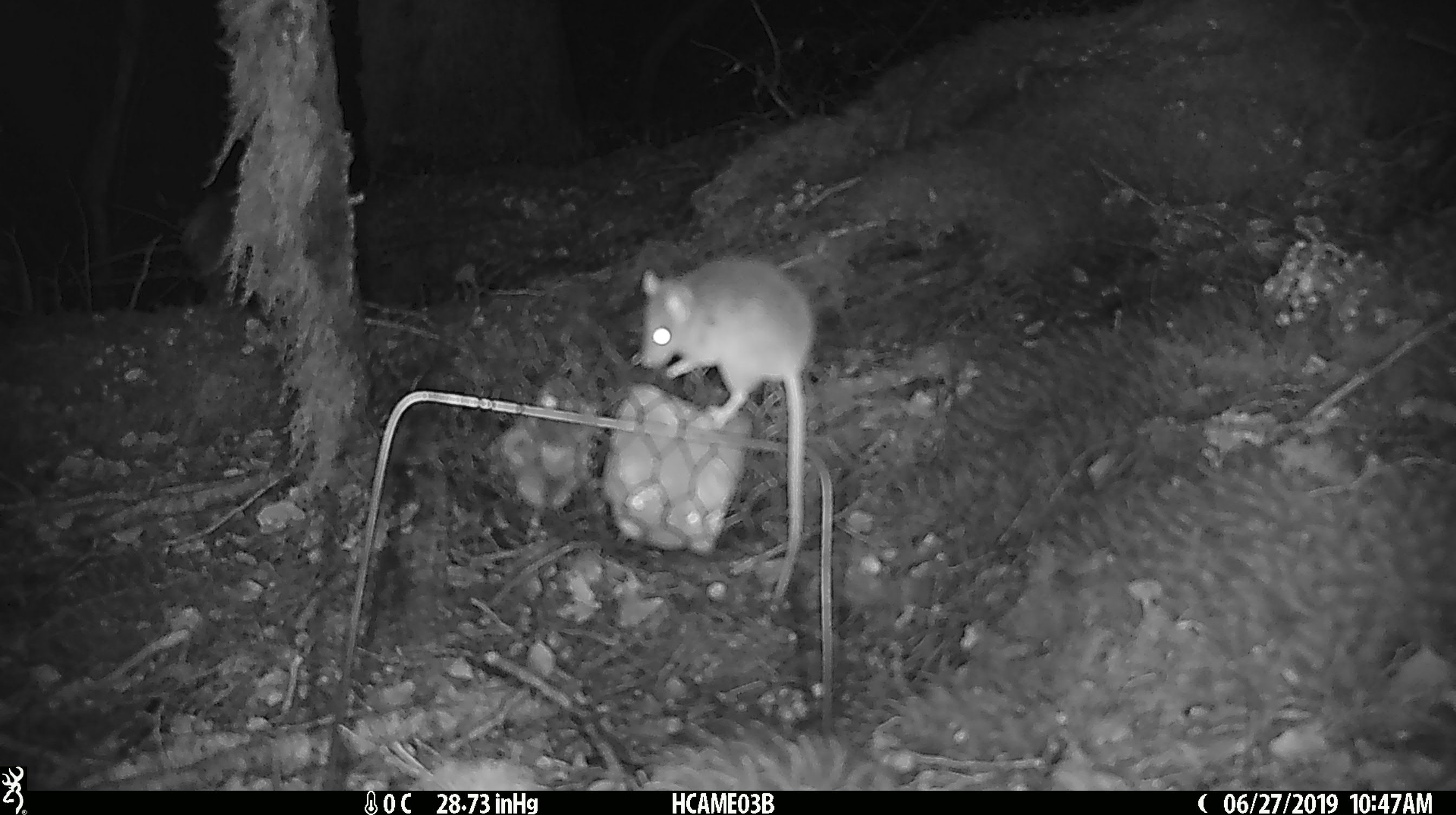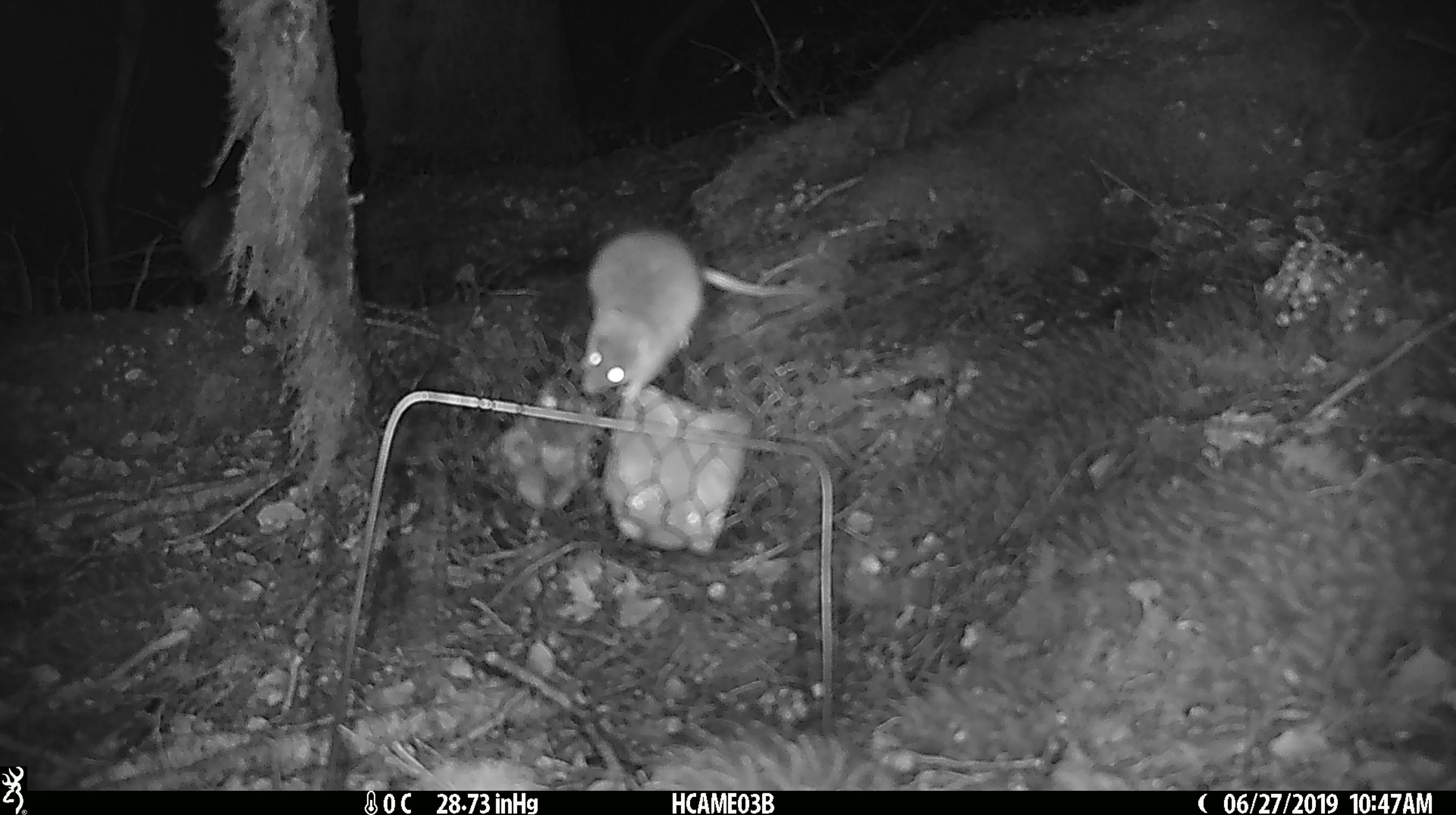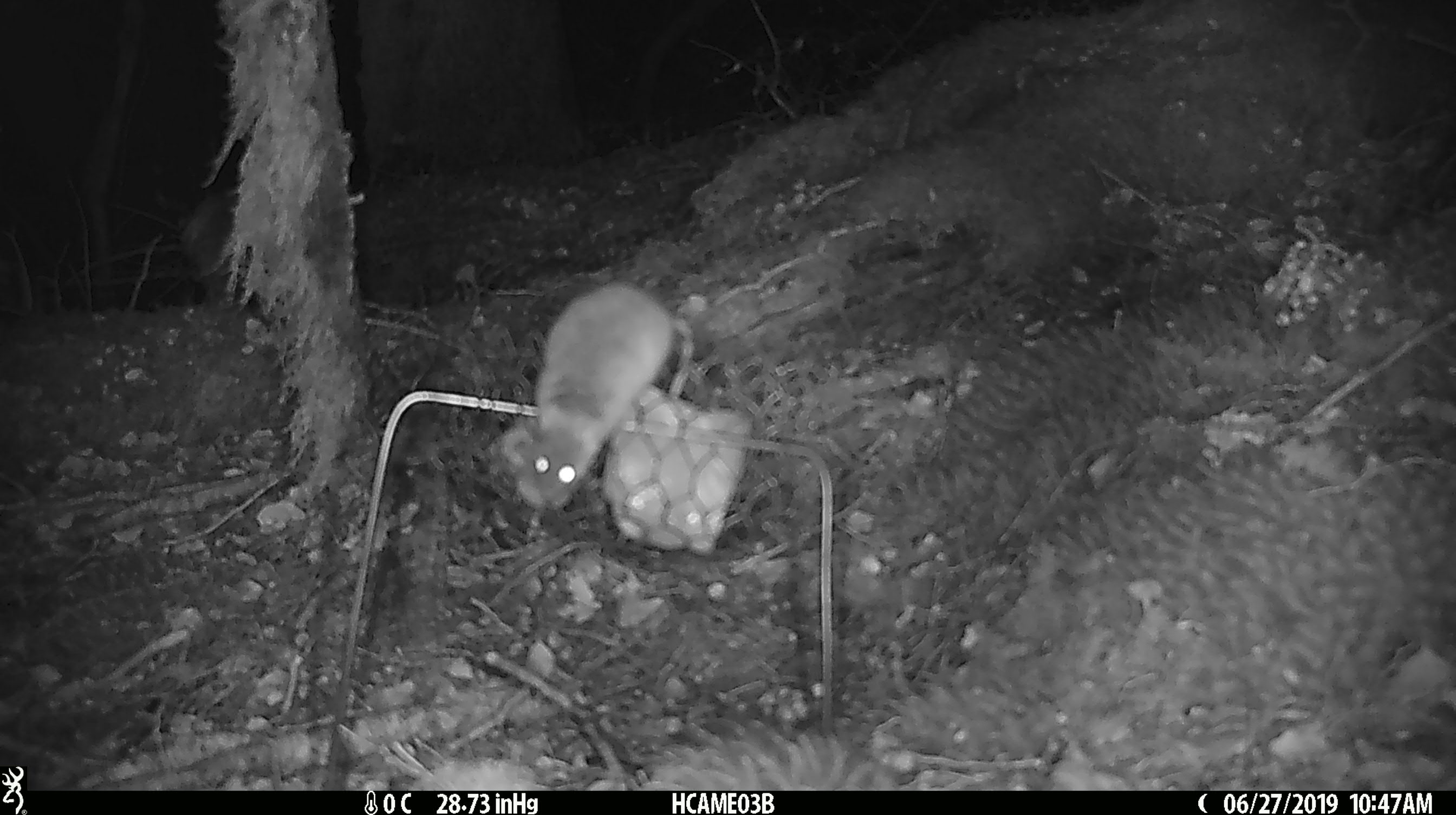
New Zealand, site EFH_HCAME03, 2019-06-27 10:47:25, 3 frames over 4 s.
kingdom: Animalia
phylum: Chordata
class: Mammalia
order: Rodentia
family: Muridae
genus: Mus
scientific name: Mus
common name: mouse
Mouse (Mus).